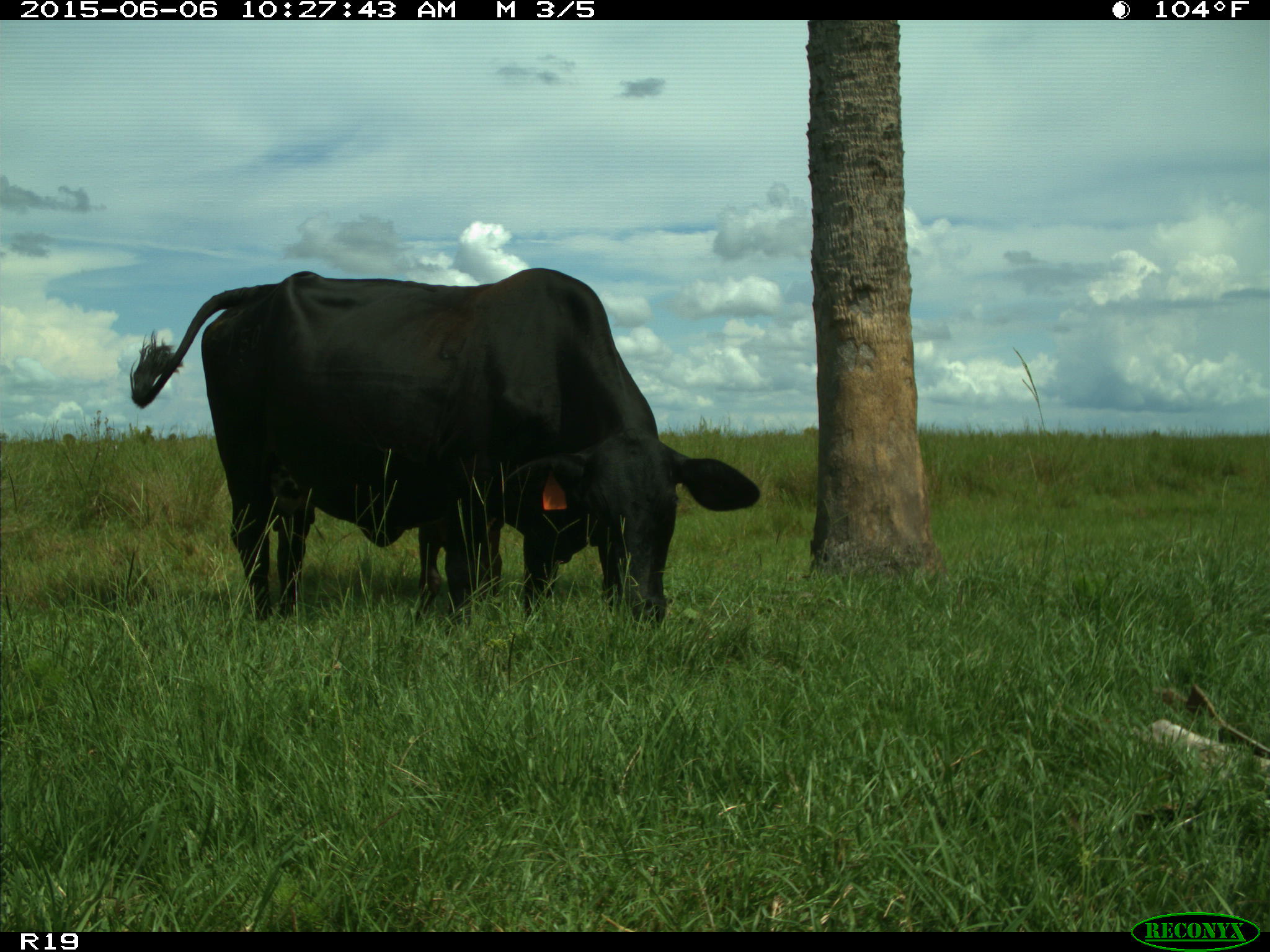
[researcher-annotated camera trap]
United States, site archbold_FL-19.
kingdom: Animalia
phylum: Chordata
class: Mammalia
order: Artiodactyla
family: Bovidae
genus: Bos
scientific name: Bos taurus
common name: domestic cow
Bos taurus (domestic cow).